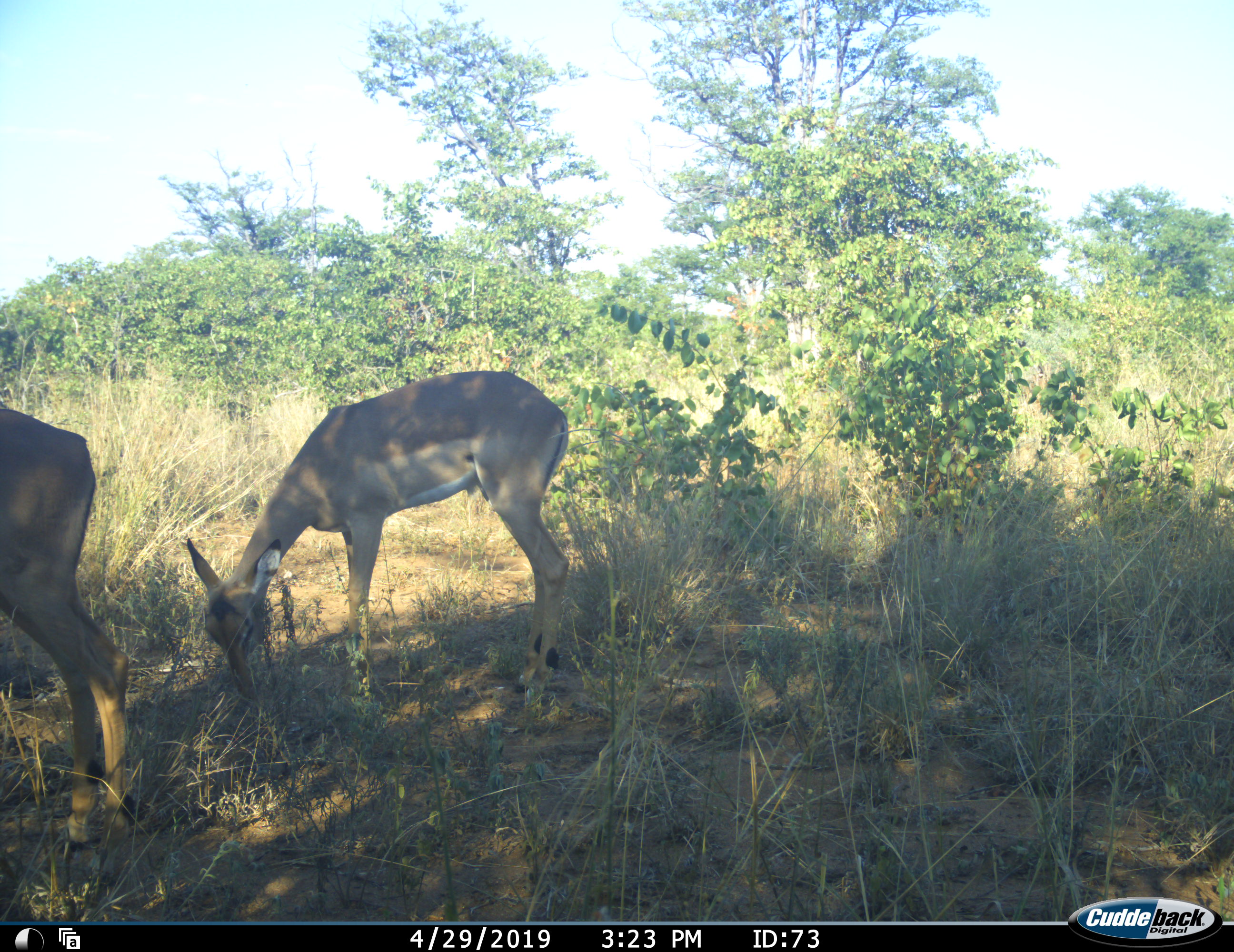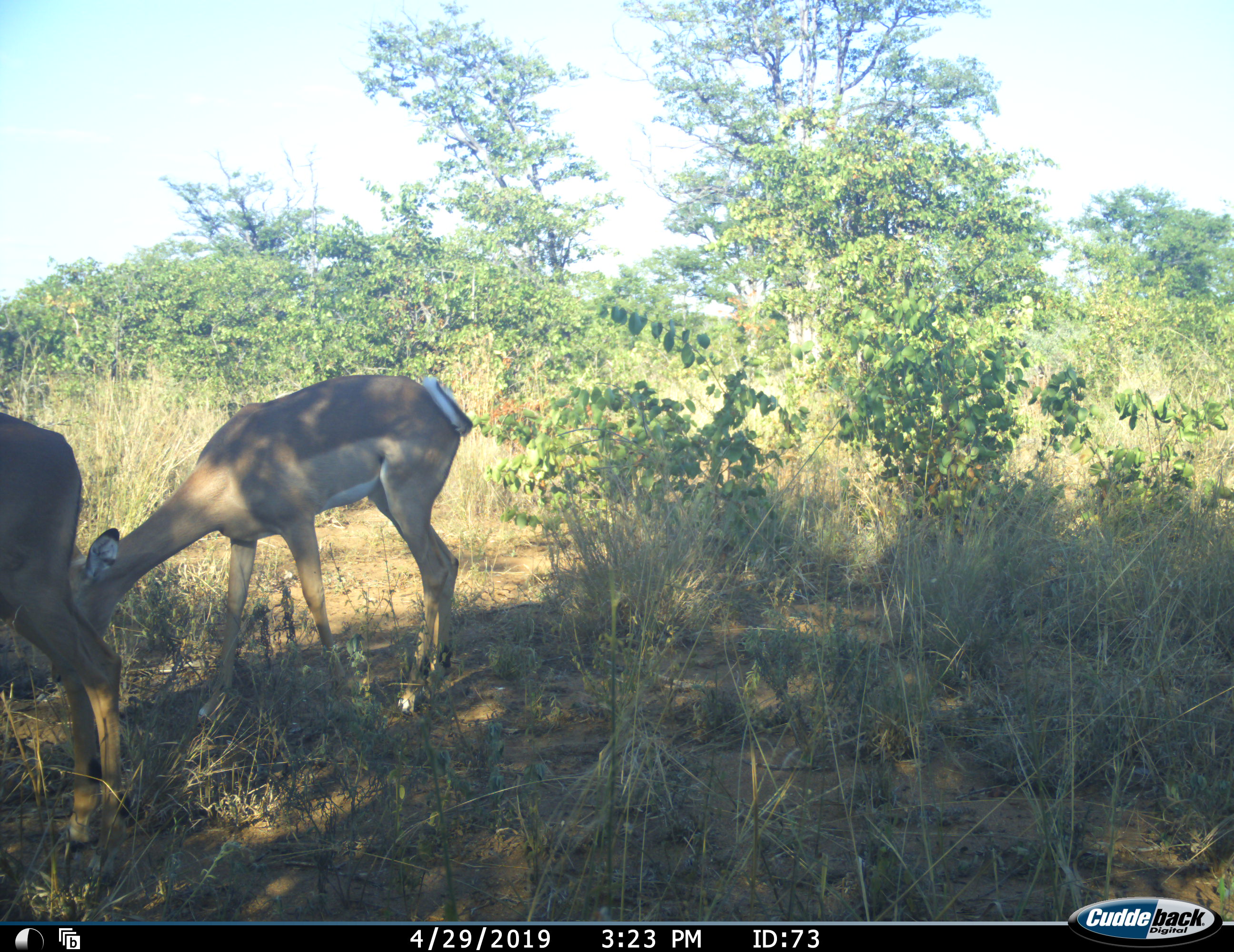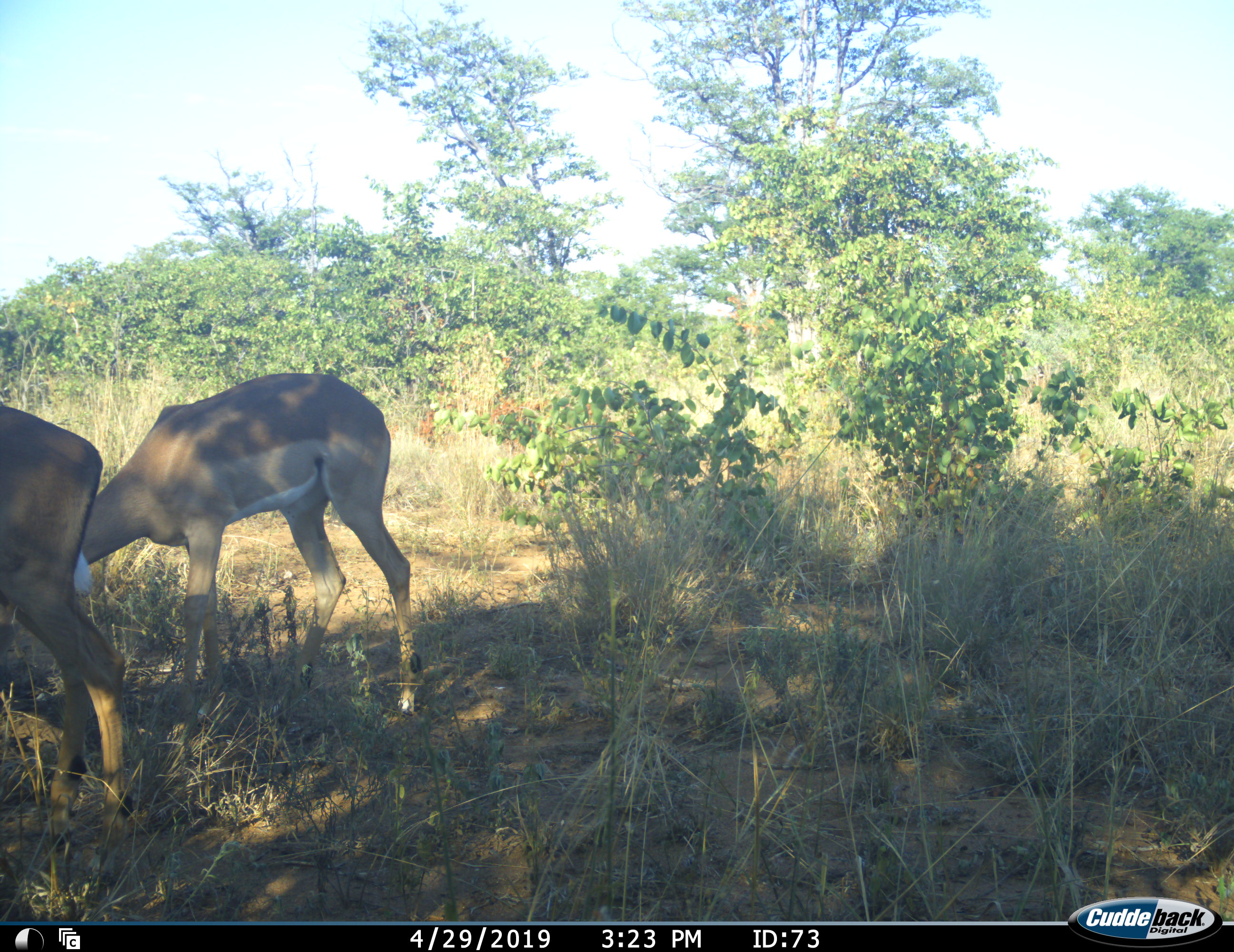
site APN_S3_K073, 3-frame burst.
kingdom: Animalia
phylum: Chordata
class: Mammalia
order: Artiodactyla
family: Bovidae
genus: Aepyceros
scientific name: Aepyceros melampus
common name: impala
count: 2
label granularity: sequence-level